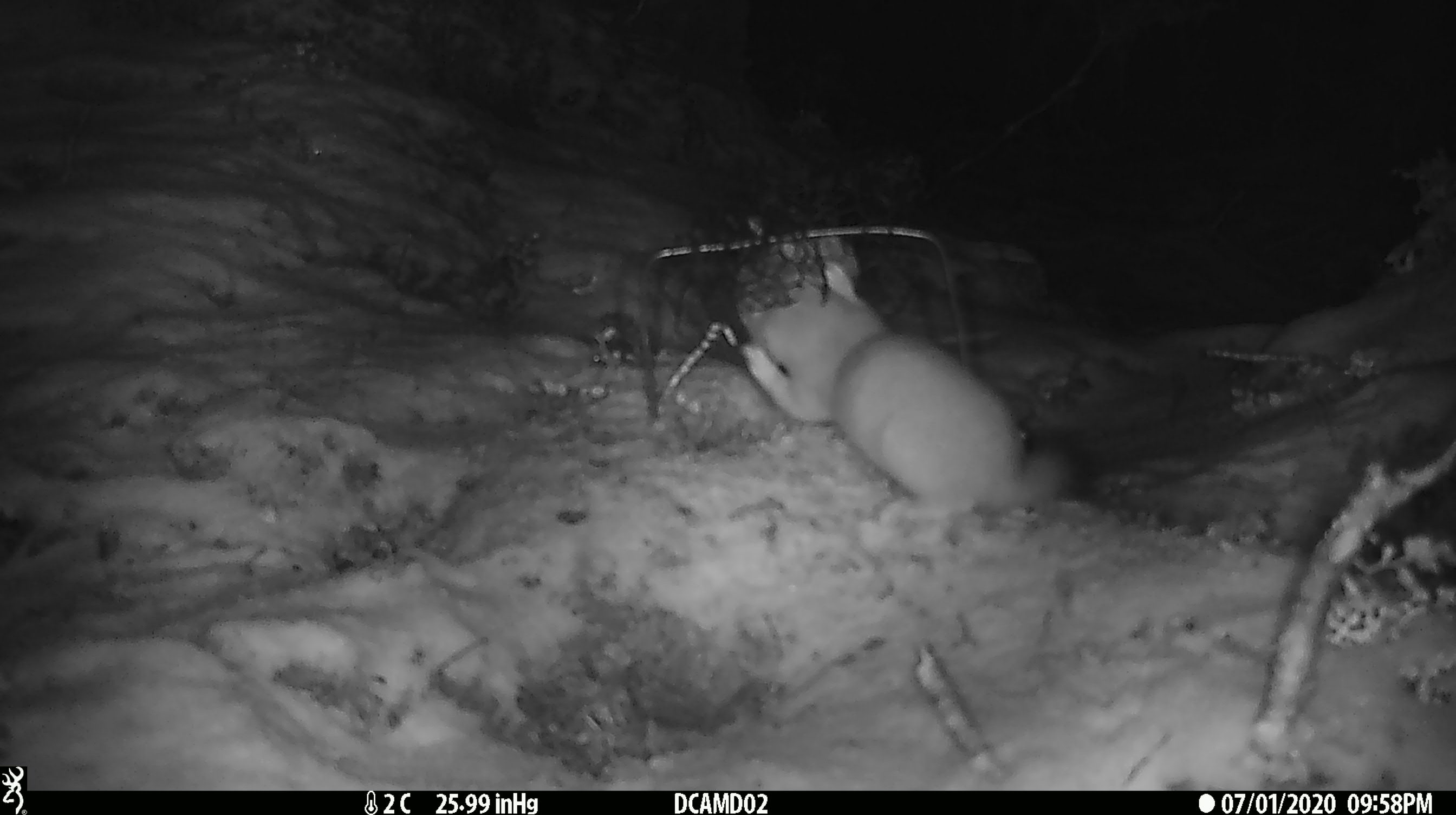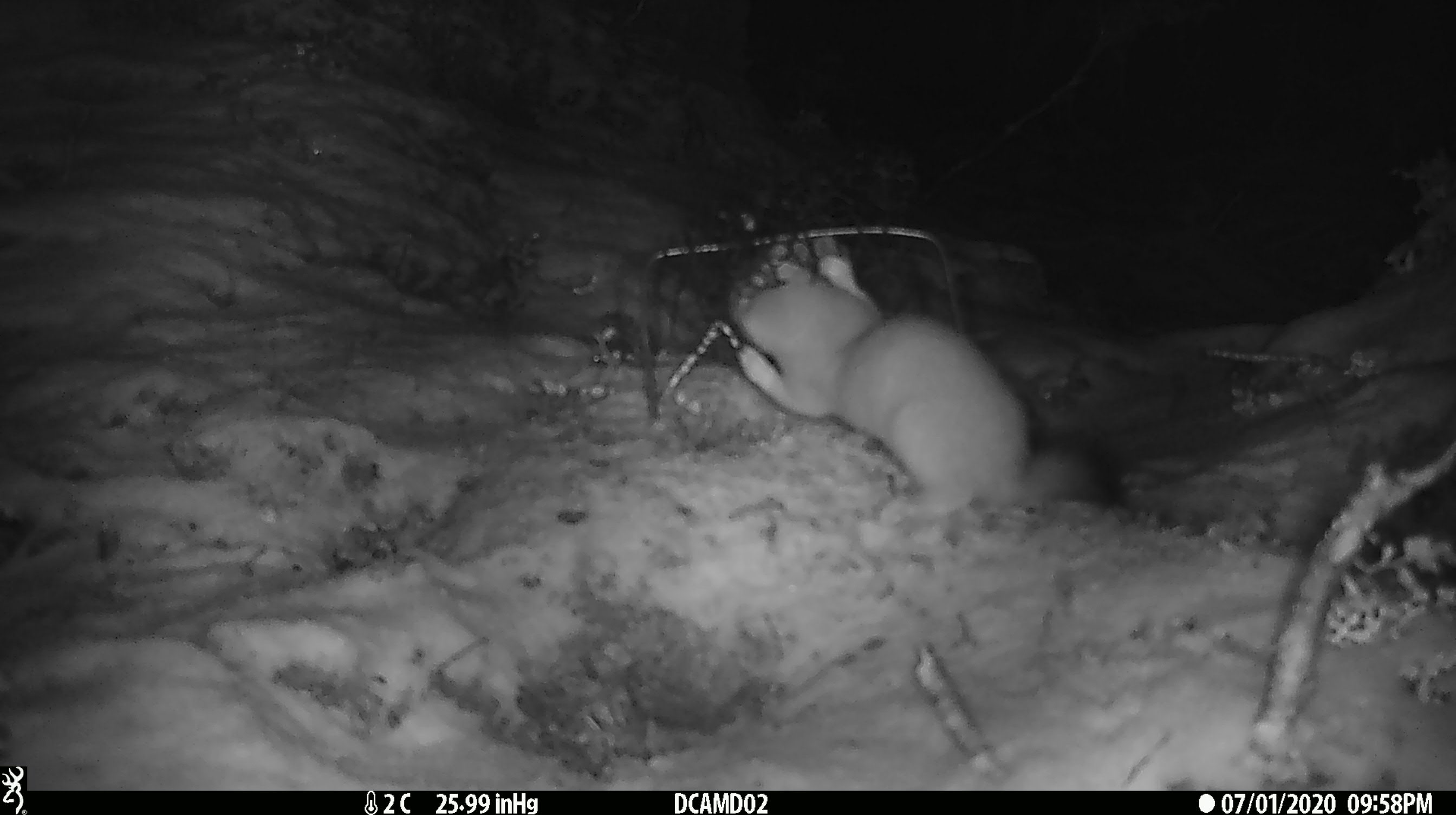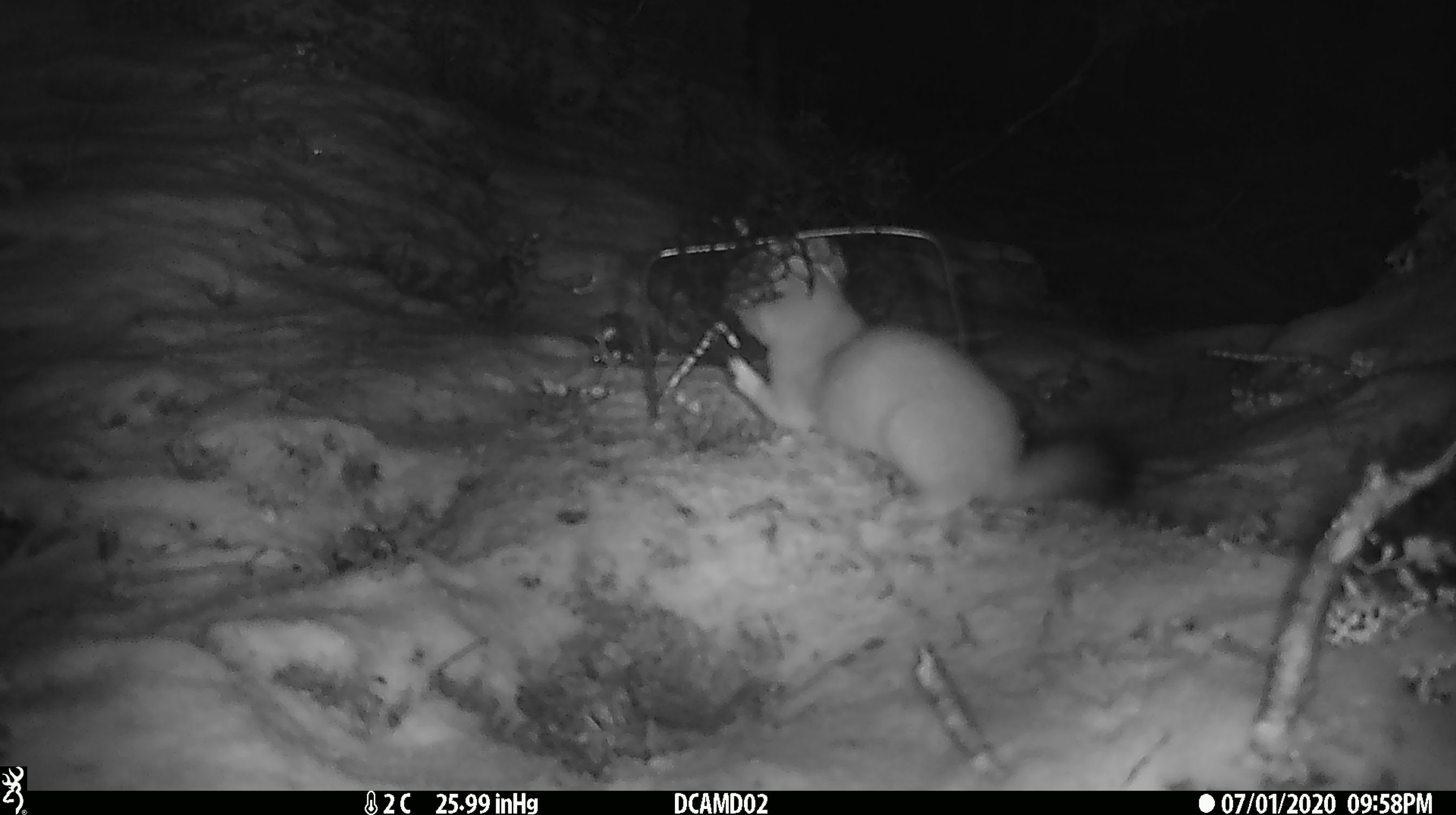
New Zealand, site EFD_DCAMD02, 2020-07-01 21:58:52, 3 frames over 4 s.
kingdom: Animalia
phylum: Chordata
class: Mammalia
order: Carnivora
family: Mustelidae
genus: Mustela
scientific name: Mustela erminea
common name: stoat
Stoat (Mustela erminea).